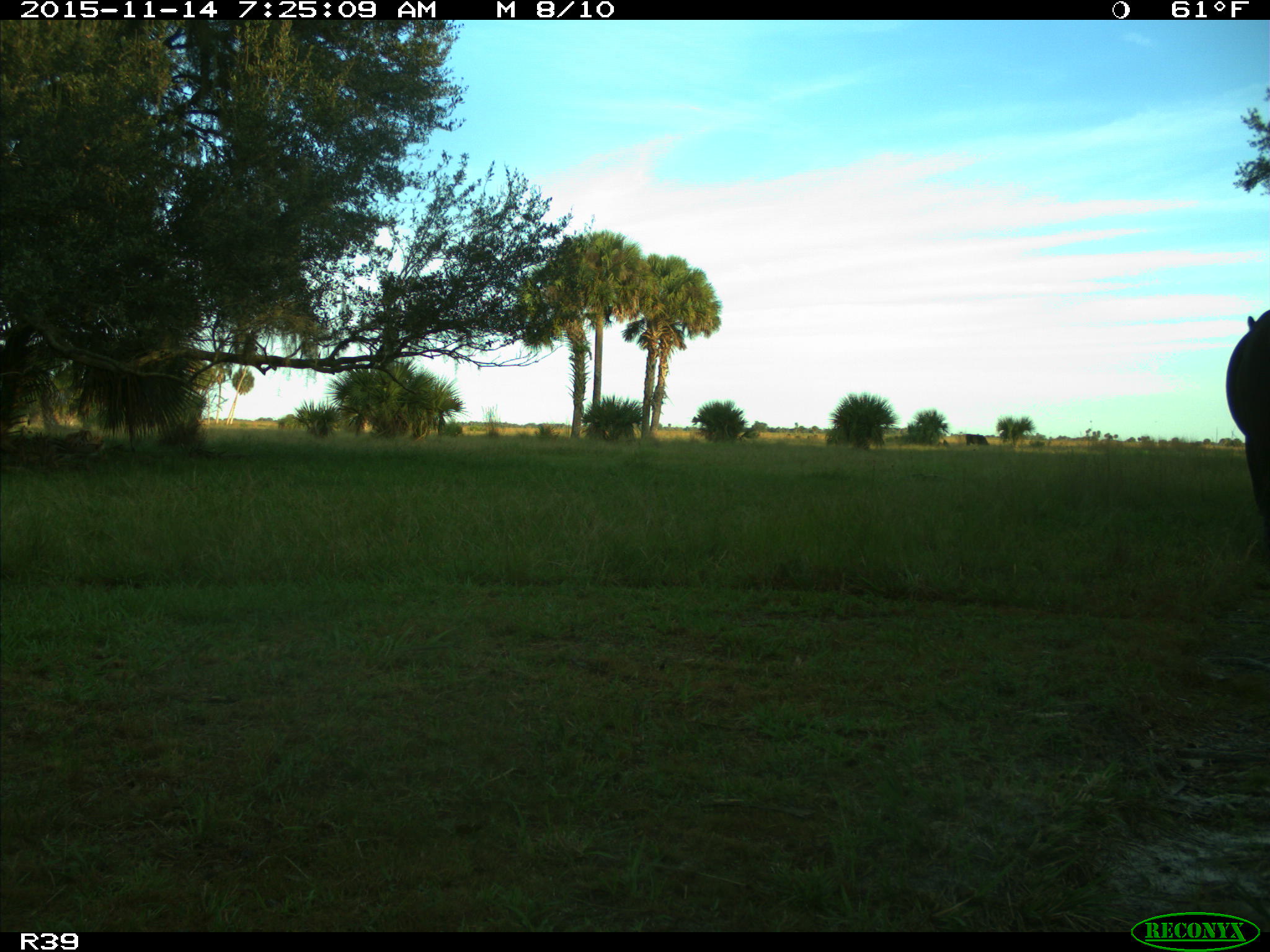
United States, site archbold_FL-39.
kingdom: Animalia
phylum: Chordata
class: Mammalia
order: Artiodactyla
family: Bovidae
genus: Bos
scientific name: Bos taurus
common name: domestic cow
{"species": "Bos taurus (domestic cow)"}